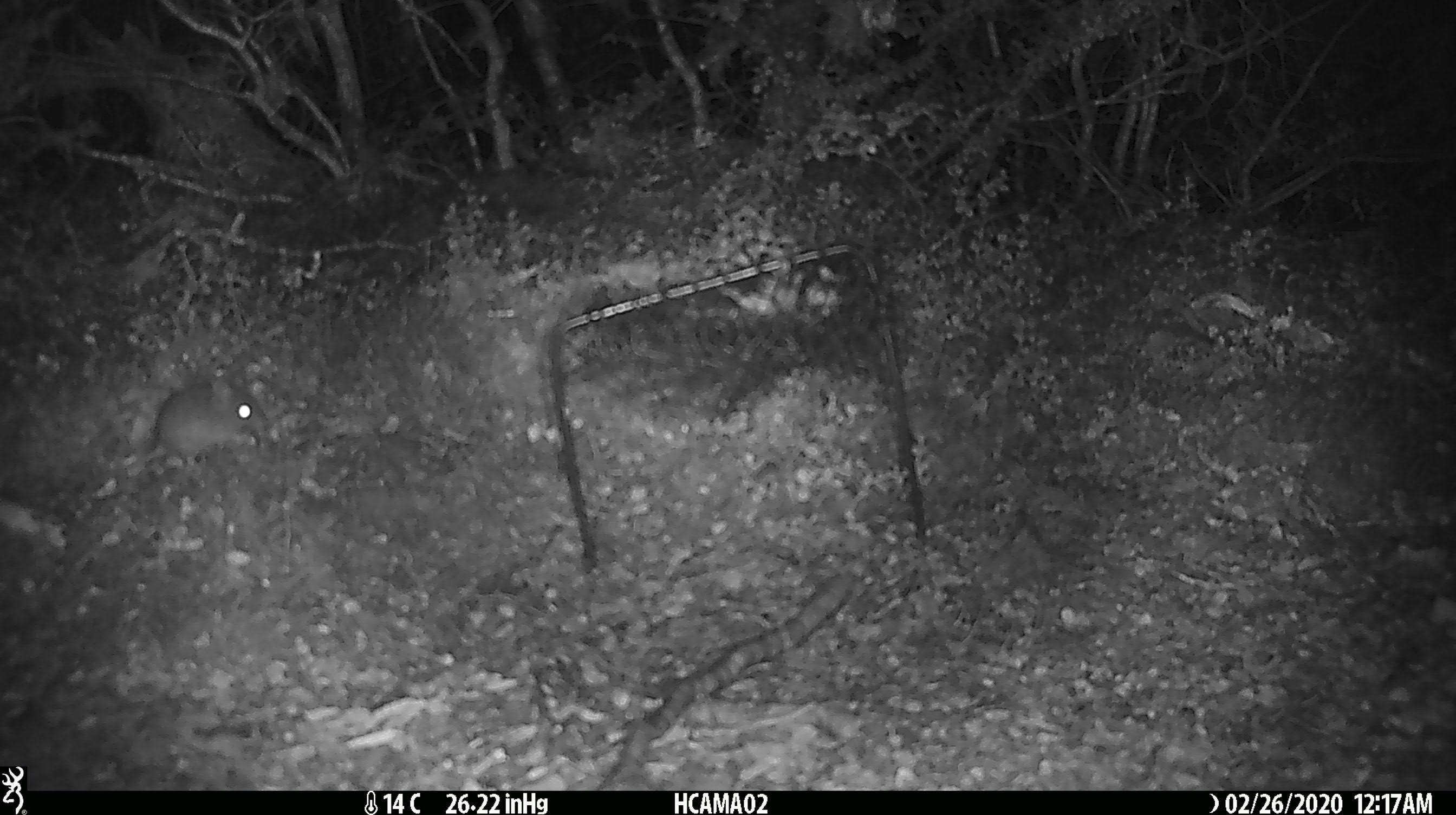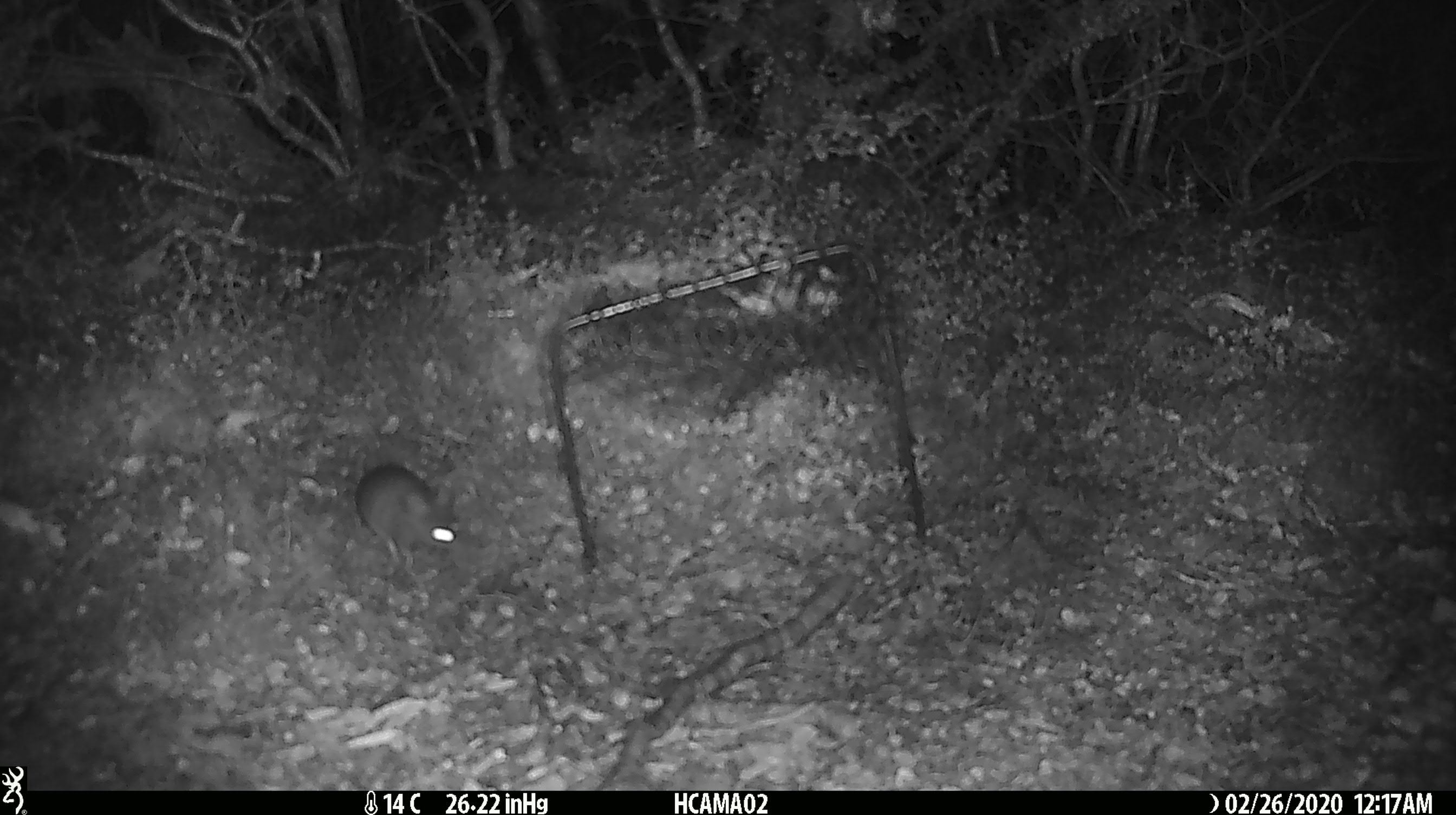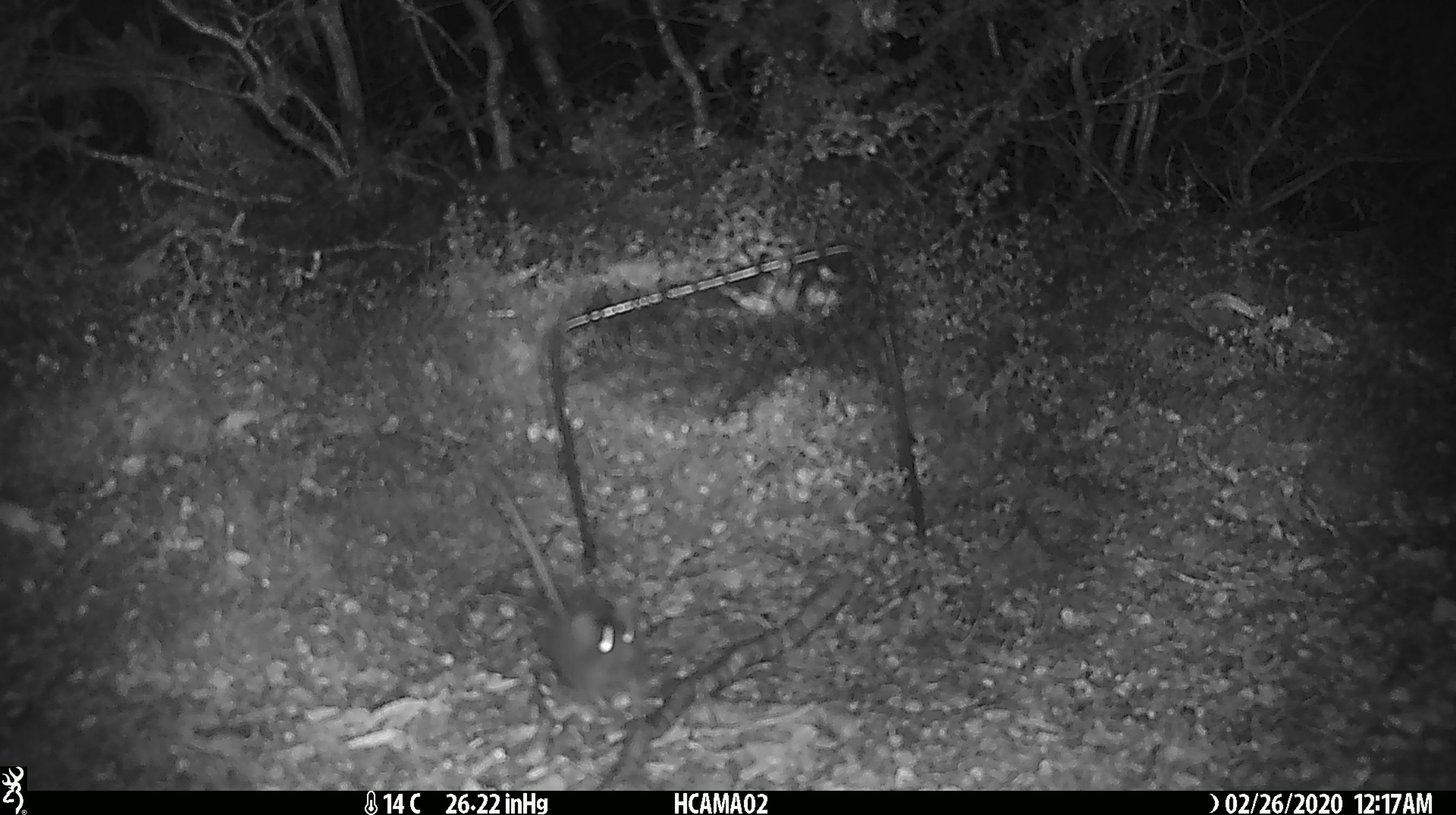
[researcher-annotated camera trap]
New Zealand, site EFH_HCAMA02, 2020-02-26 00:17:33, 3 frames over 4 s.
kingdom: Animalia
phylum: Chordata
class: Mammalia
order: Rodentia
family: Muridae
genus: Mus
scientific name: Mus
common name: mouse